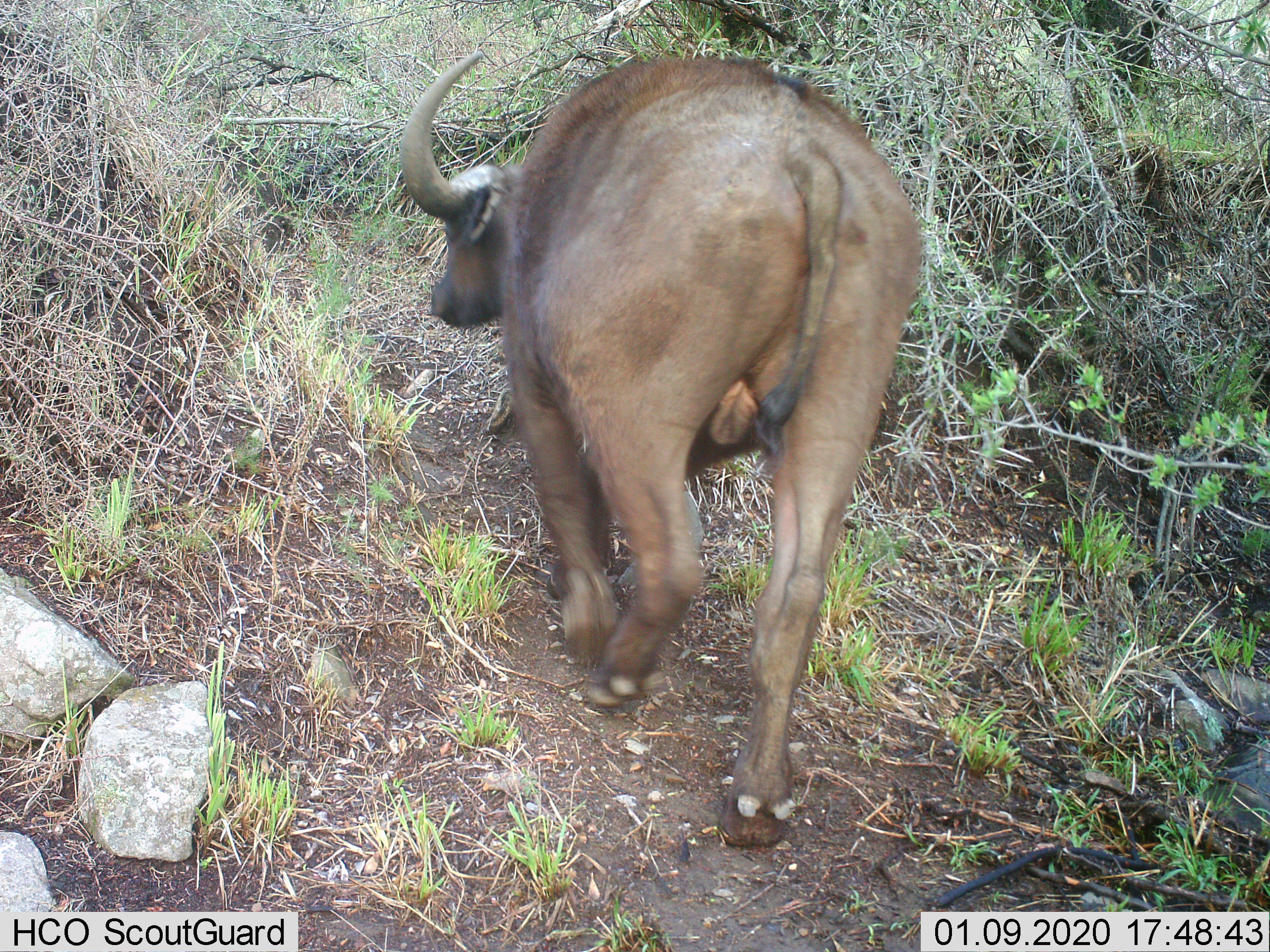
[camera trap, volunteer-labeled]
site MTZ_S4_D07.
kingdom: Animalia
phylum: Chordata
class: Mammalia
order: Artiodactyla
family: Bovidae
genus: Syncerus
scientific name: Syncerus caffer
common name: african buffalo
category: buffalo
Buffalo (african buffalo) (Syncerus caffer), count 1. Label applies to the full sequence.